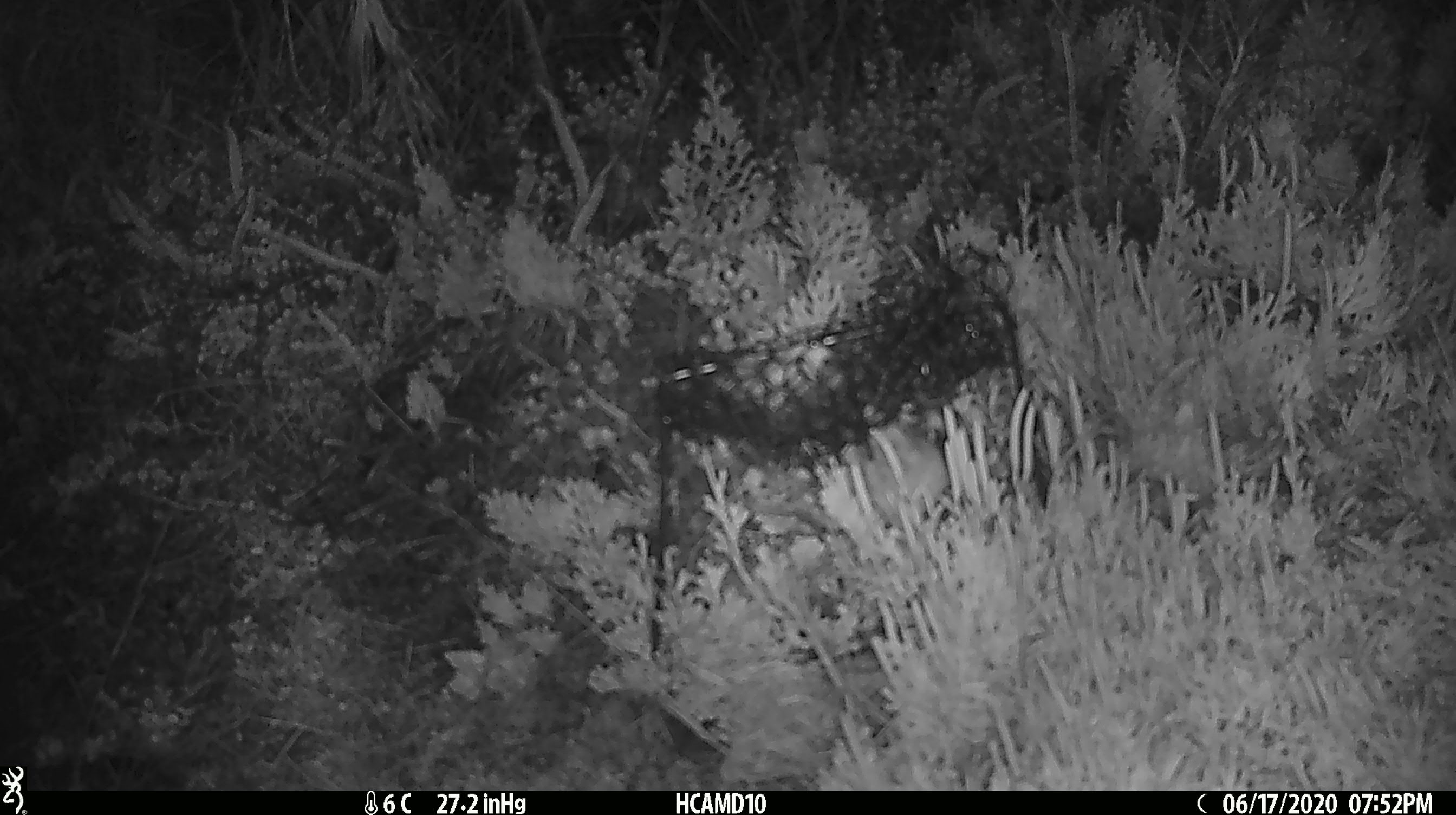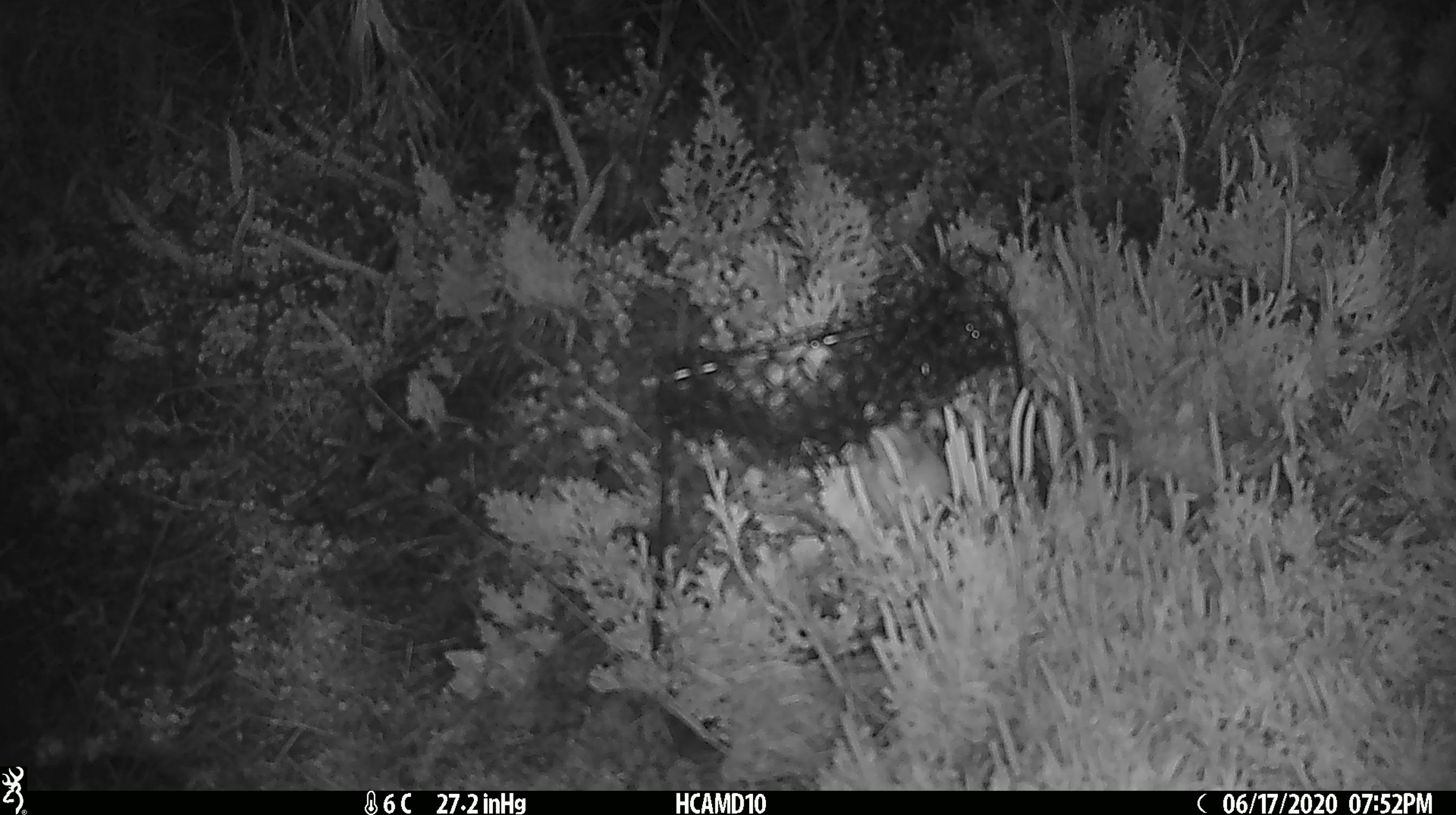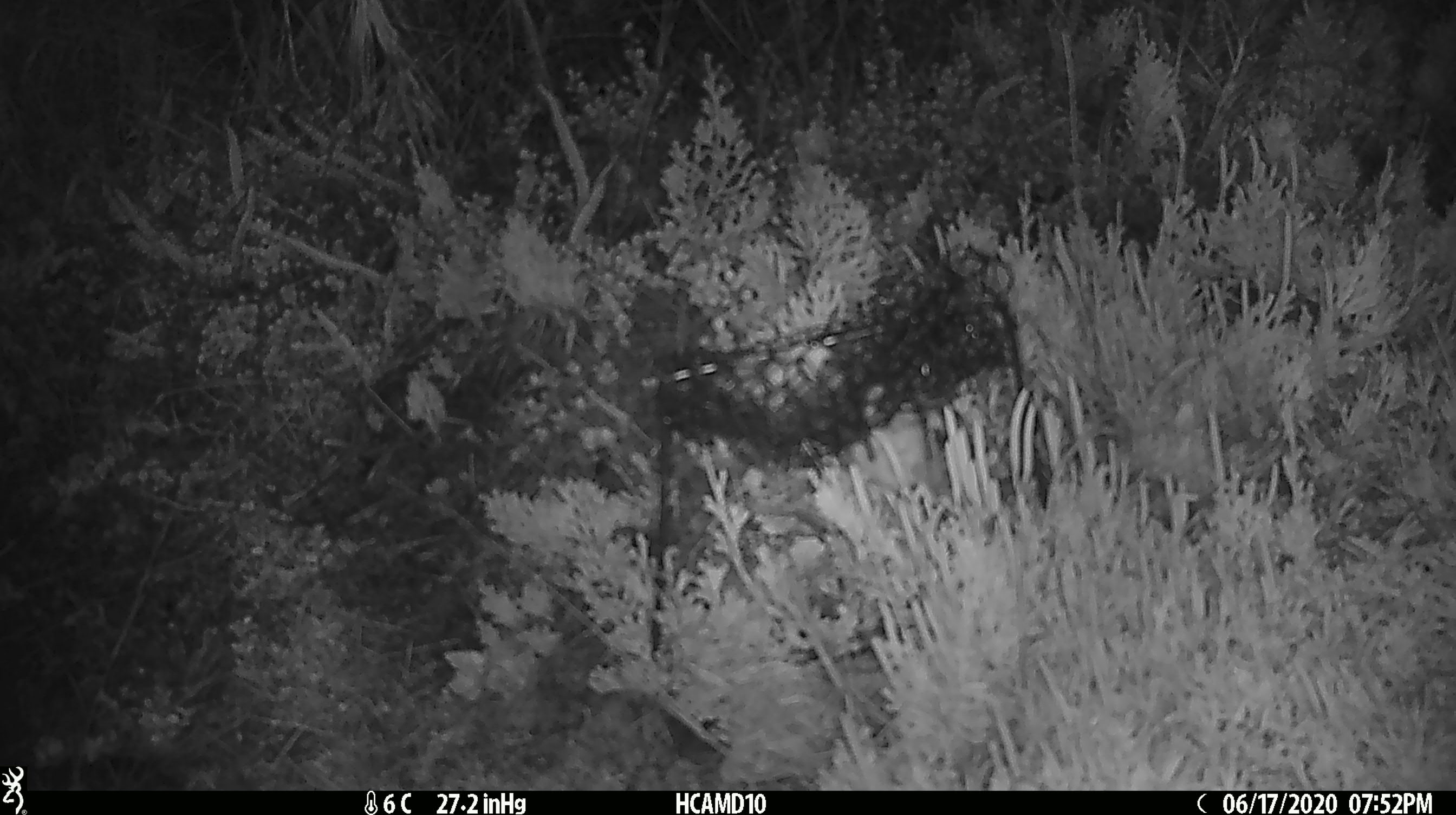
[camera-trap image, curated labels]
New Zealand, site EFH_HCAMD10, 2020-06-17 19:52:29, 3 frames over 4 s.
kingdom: Animalia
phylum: Chordata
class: Mammalia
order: Rodentia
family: Muridae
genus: Mus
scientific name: Mus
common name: mouse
Mouse (Mus).